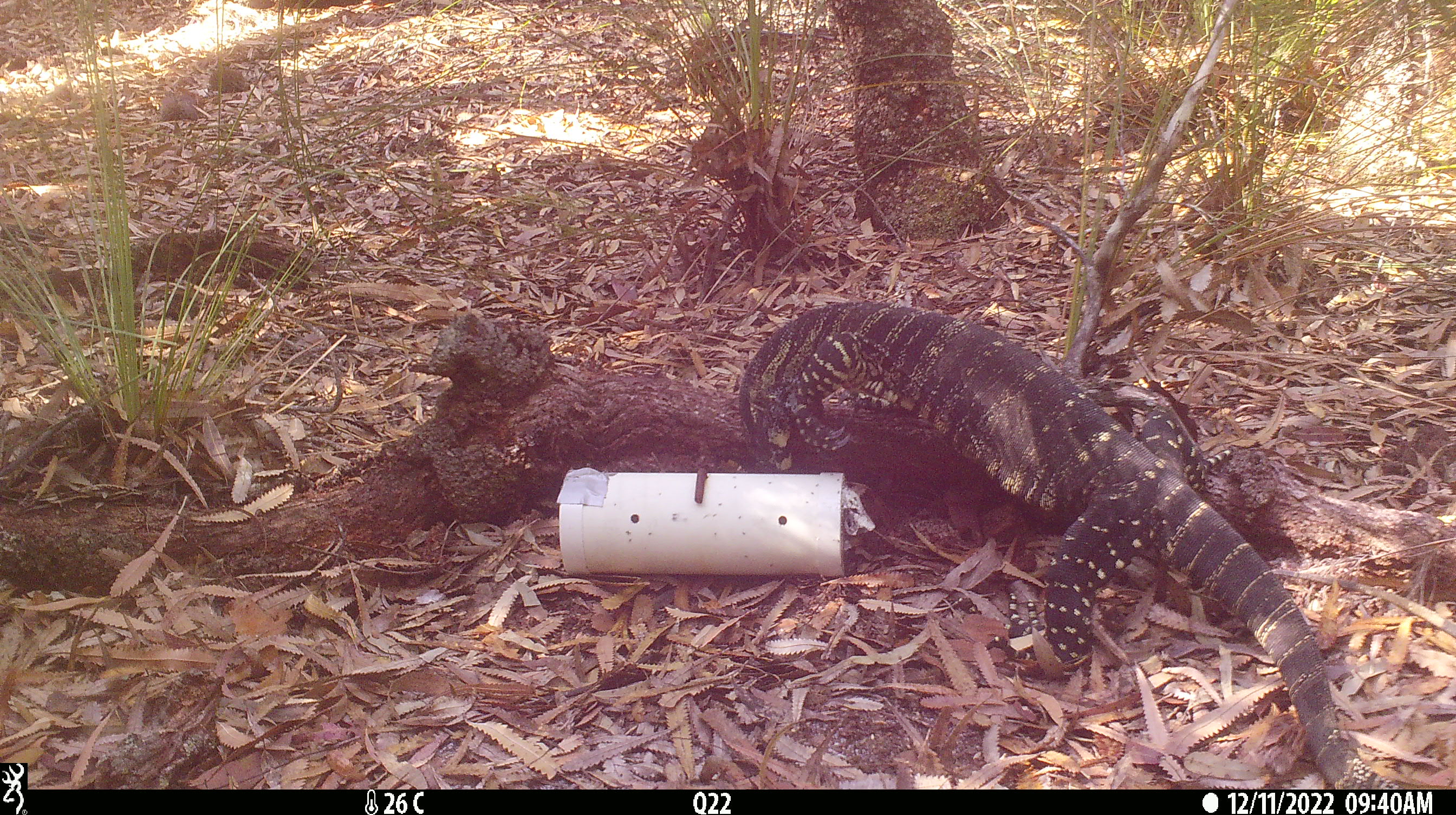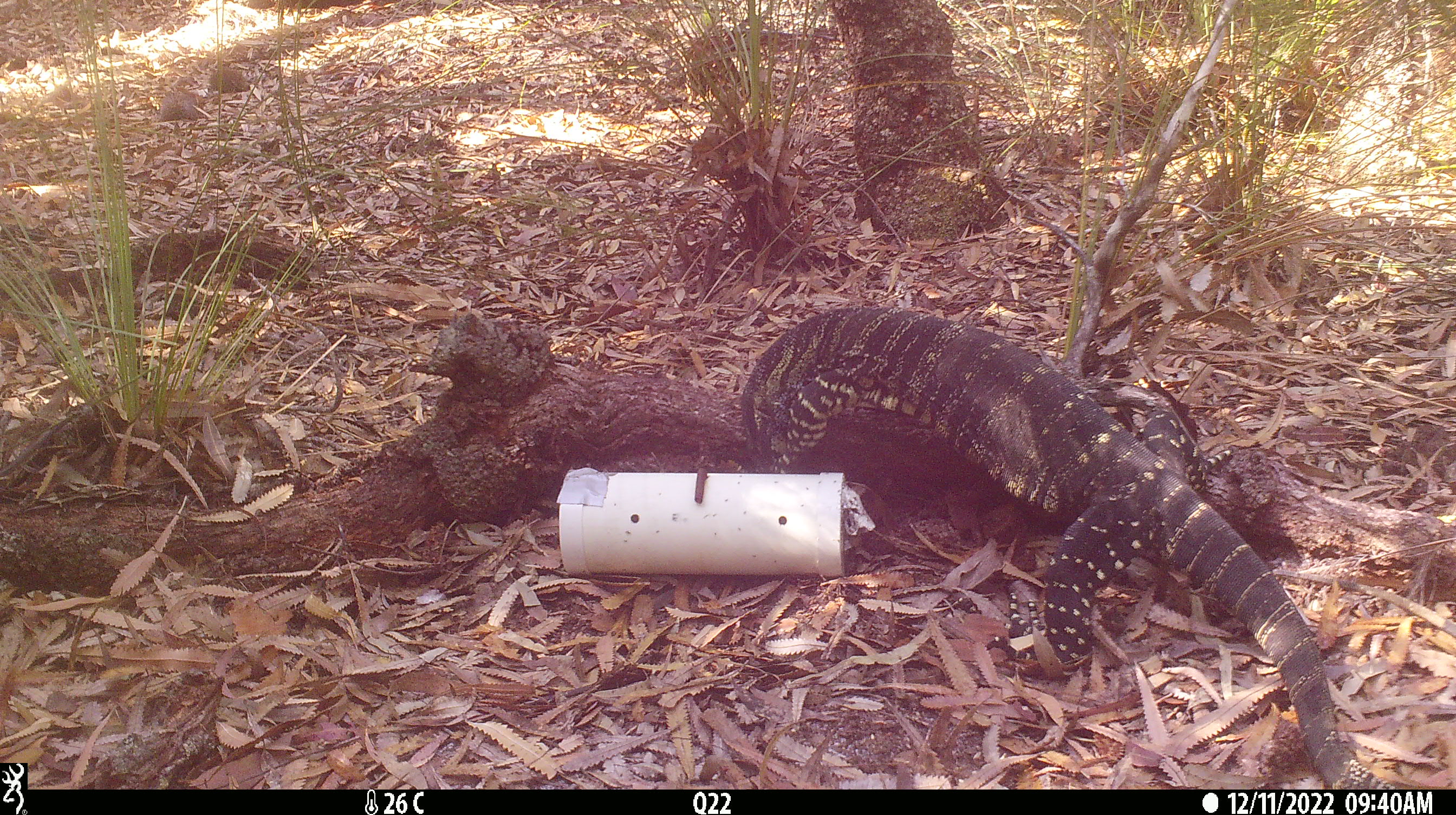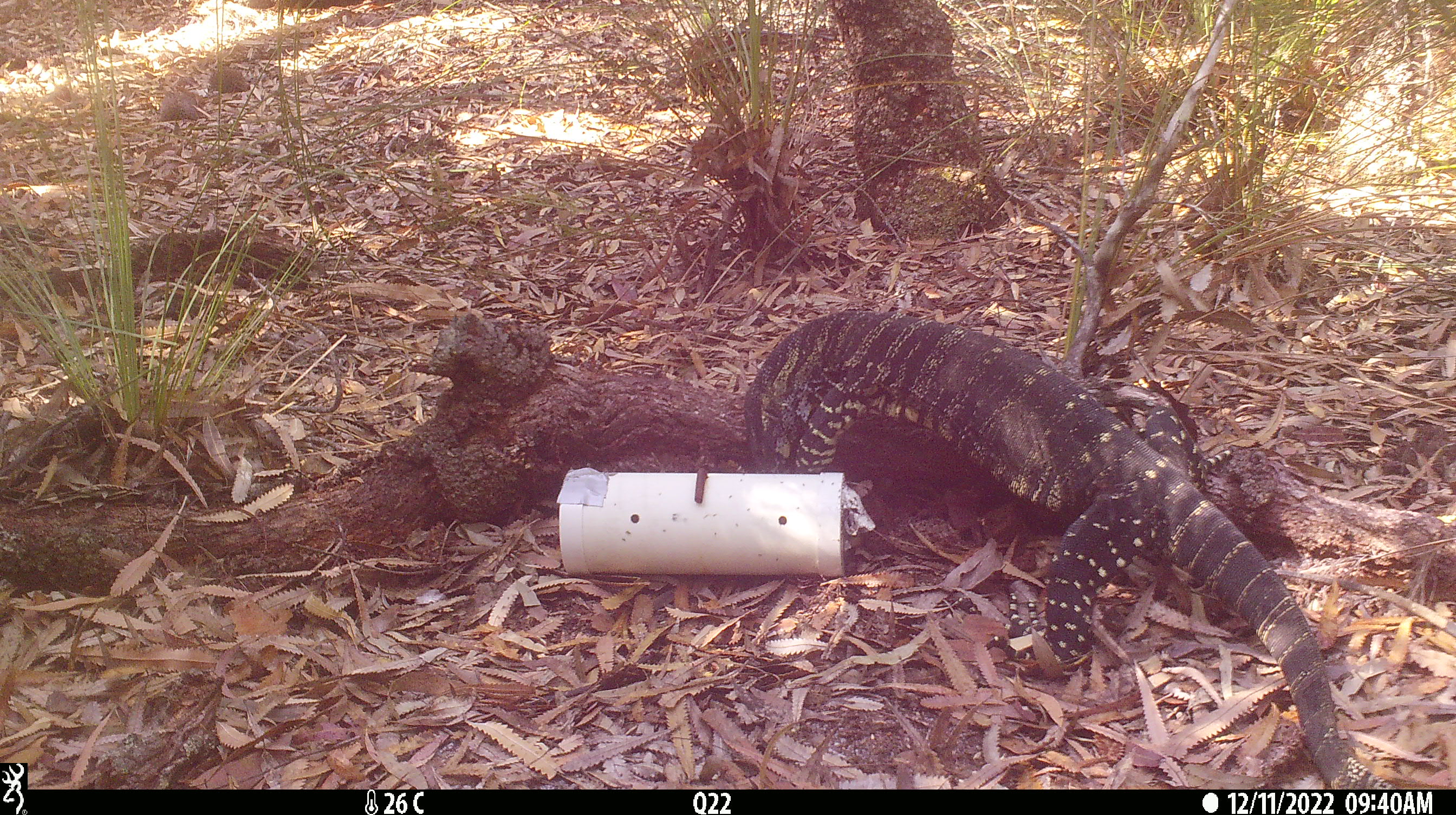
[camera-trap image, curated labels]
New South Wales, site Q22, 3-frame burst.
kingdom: Animalia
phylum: Chordata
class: Reptilia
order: Squamata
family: Varanidae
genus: Varanus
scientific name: Varanus varius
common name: lace monitor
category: goanna